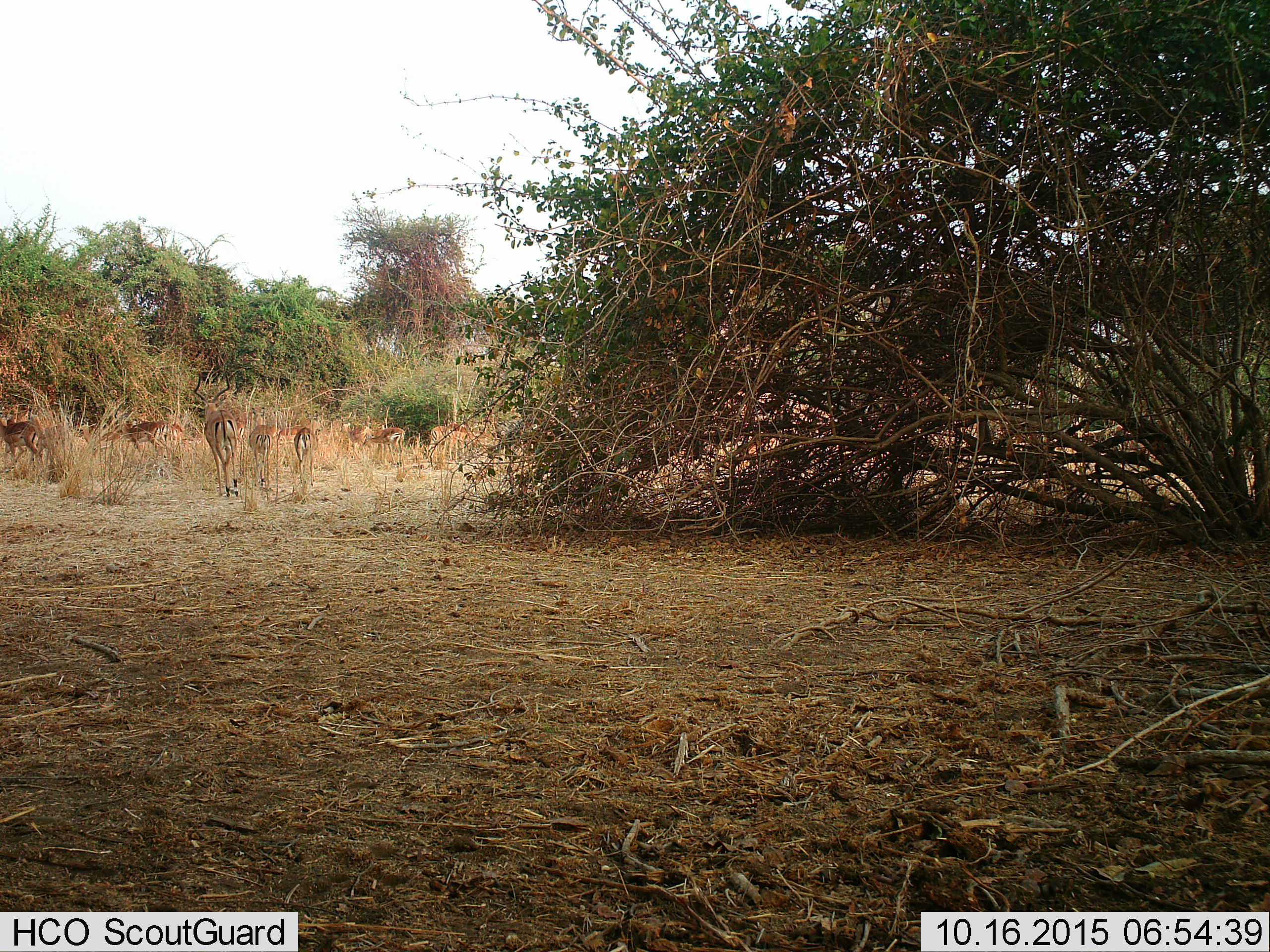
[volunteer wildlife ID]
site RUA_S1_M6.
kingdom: Animalia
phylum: Chordata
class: Mammalia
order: Artiodactyla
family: Bovidae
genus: Aepyceros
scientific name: Aepyceros melampus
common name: impala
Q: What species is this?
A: Impala (Aepyceros melampus).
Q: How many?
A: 11-50.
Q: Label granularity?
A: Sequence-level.